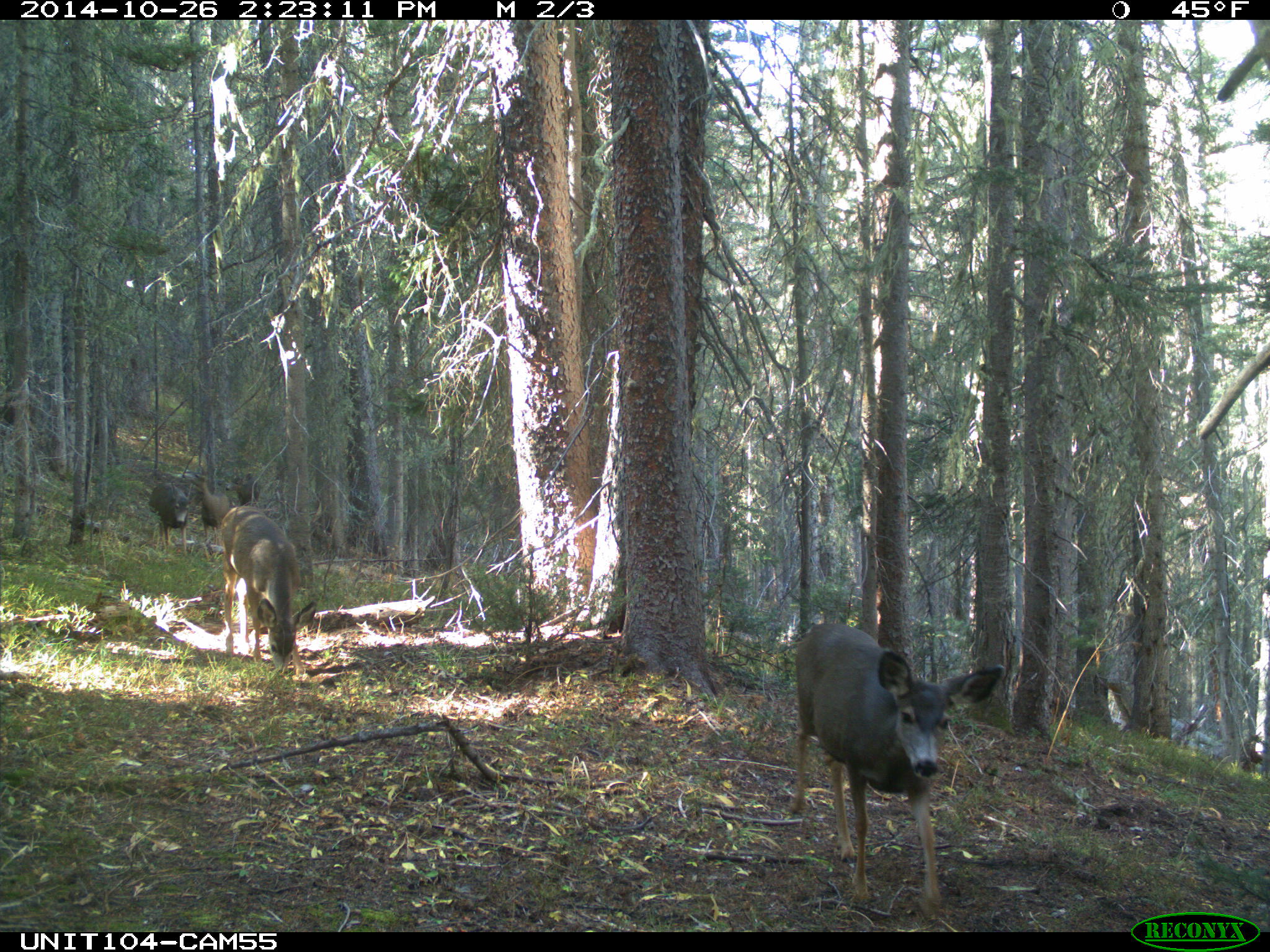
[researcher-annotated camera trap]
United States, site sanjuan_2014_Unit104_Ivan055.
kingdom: Animalia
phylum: Chordata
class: Mammalia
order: Artiodactyla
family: Cervidae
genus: Odocoileus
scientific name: Odocoileus hemionus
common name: mule deer